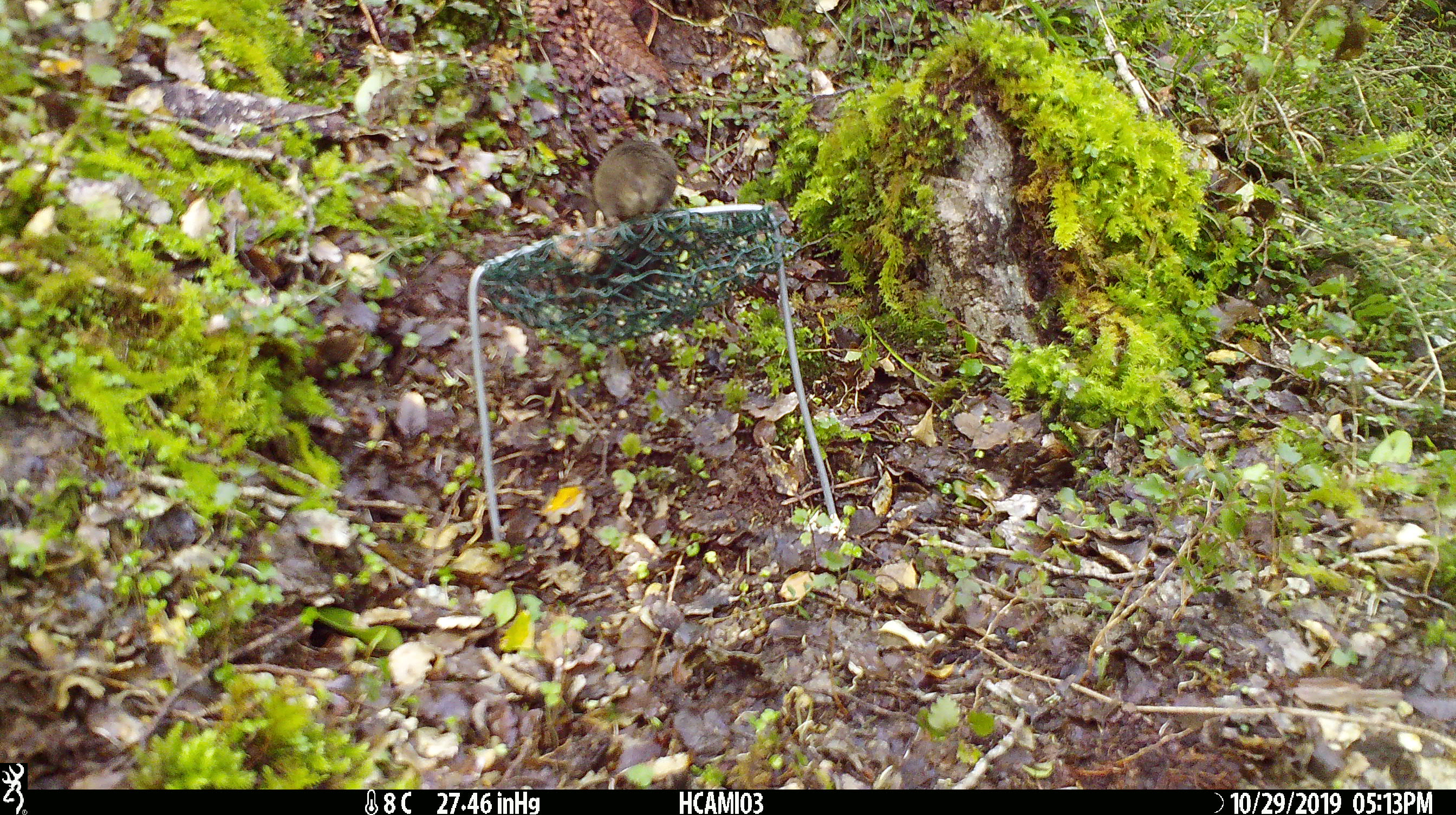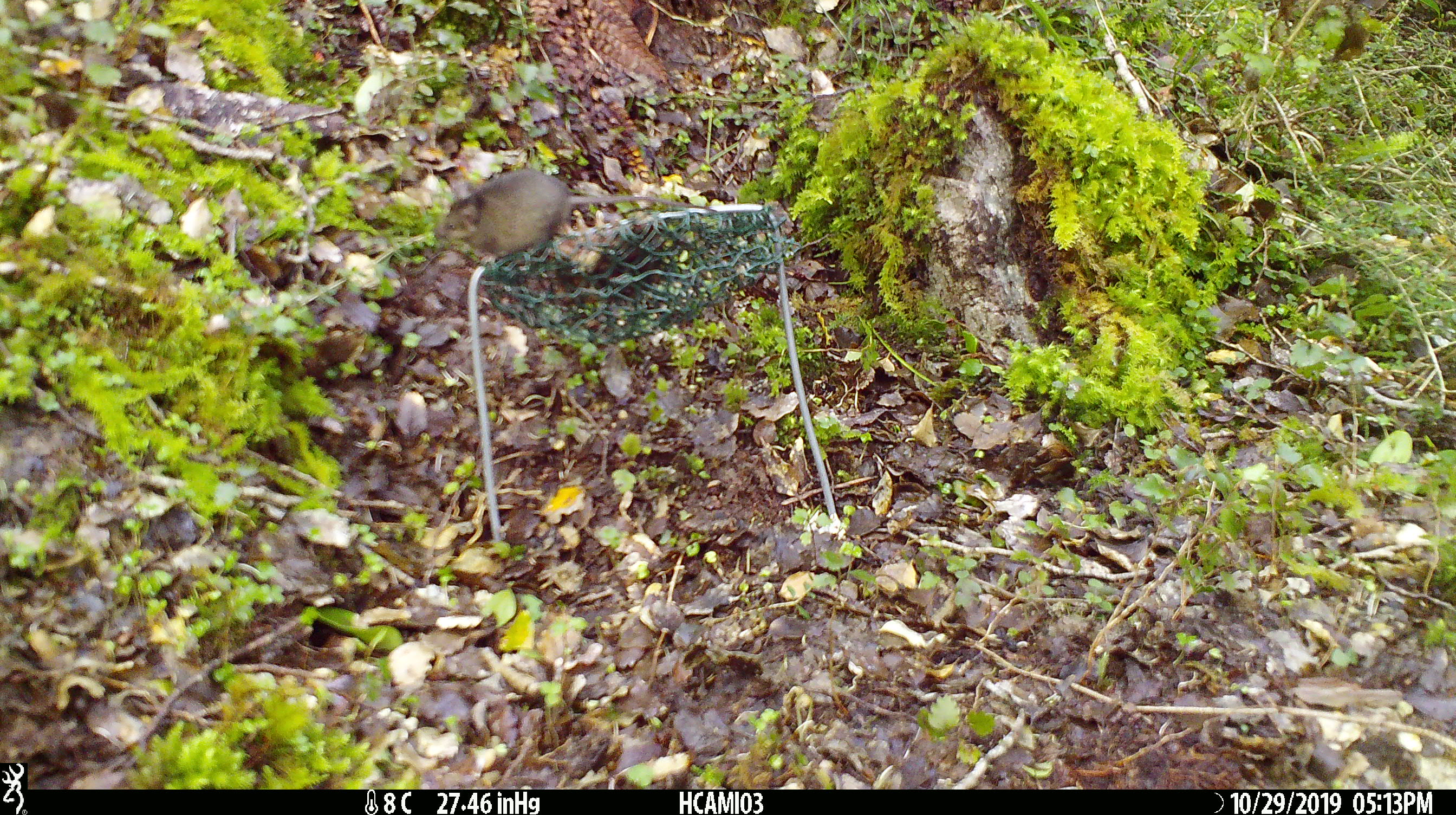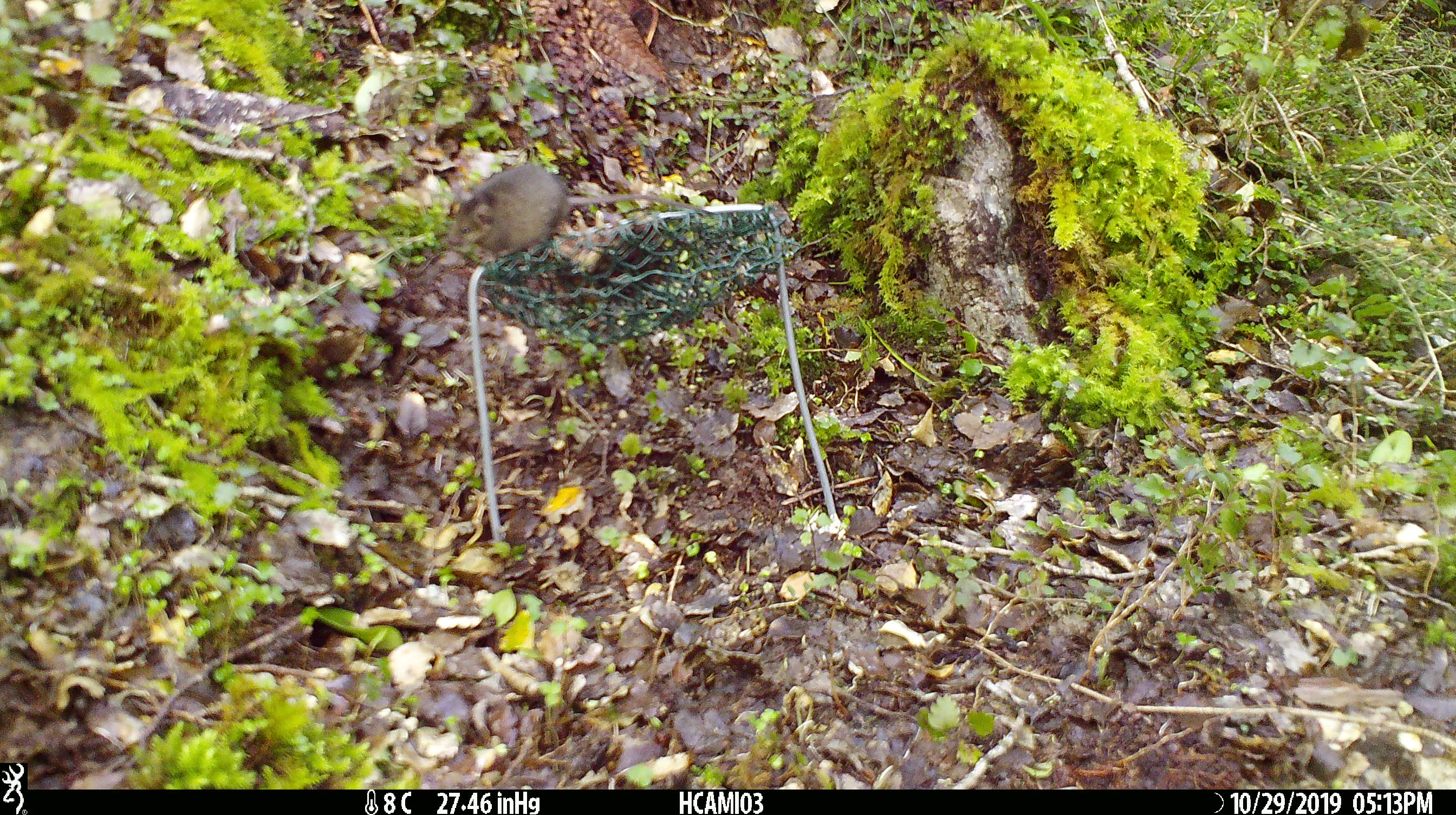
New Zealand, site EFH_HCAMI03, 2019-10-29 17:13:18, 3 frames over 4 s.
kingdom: Animalia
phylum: Chordata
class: Mammalia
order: Rodentia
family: Muridae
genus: Mus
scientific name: Mus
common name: mouse